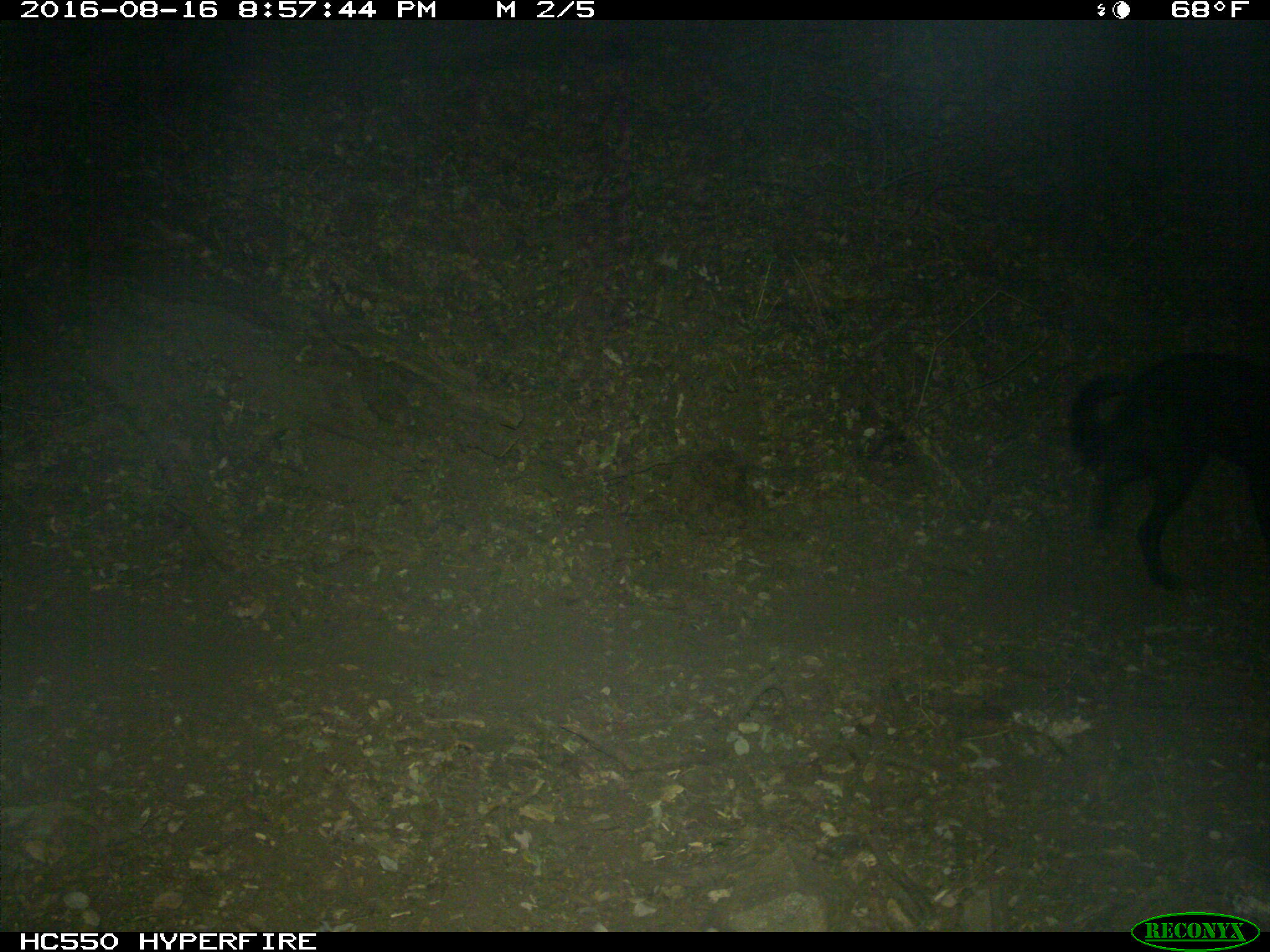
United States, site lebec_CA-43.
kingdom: Animalia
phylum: Chordata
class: Mammalia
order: Carnivora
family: Canidae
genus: Canis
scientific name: Canis familiaris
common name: domestic dog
Canis familiaris (domestic dog).